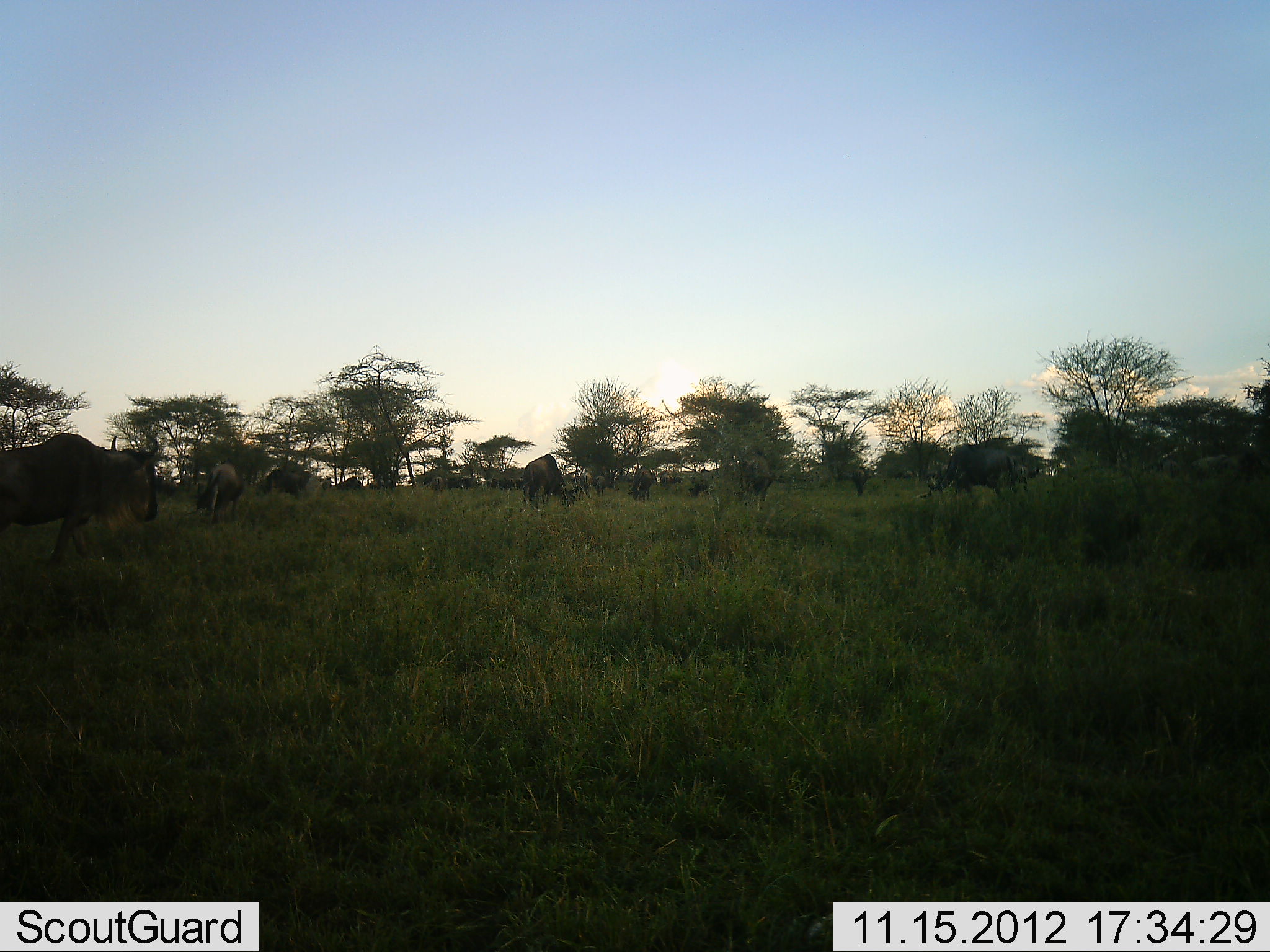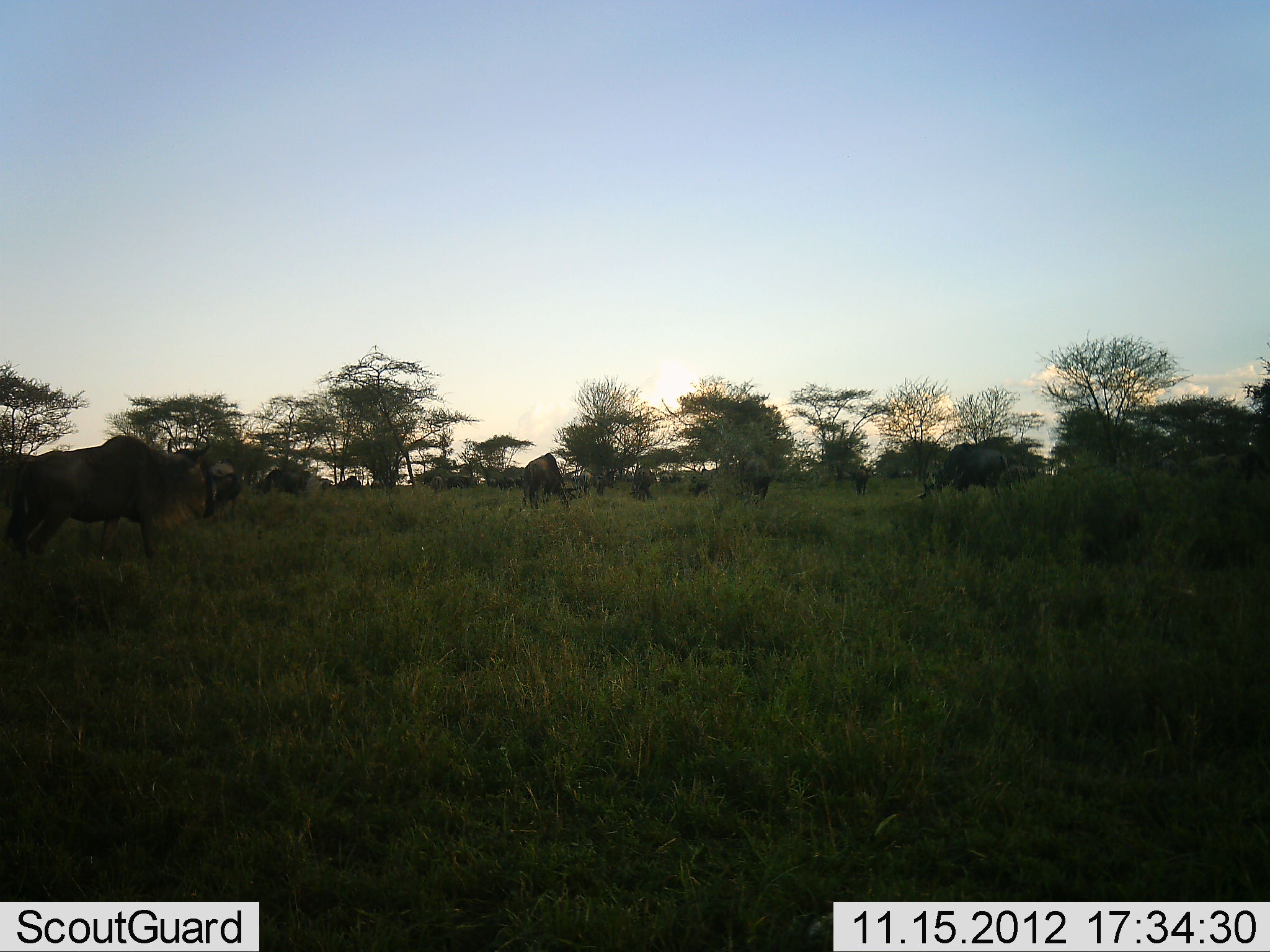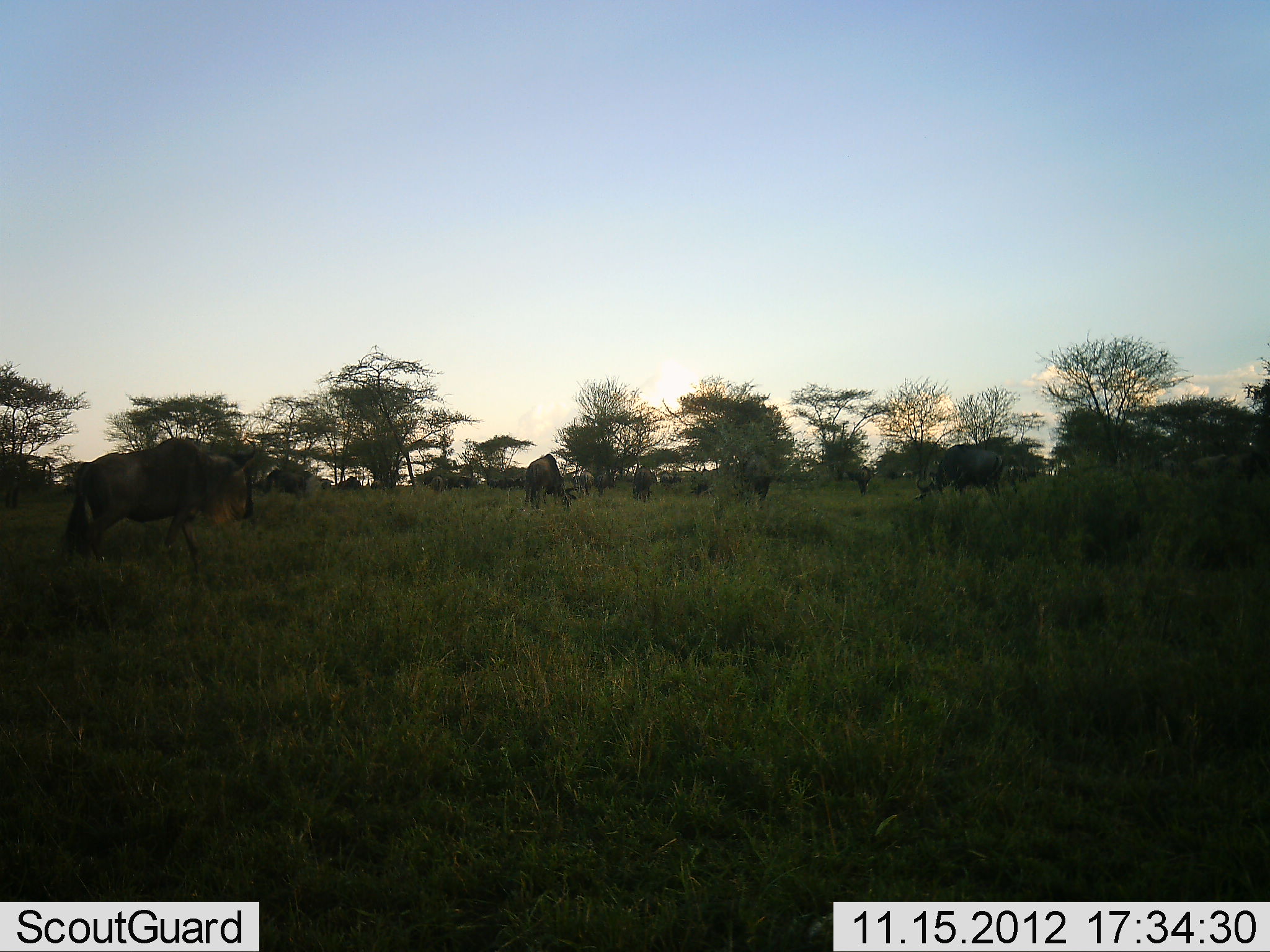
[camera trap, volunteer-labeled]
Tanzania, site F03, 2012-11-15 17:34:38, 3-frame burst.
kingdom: Animalia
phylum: Chordata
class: Mammalia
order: Artiodactyla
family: Bovidae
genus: Connochaetes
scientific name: Connochaetes taurinus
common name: blue wildebeest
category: wildebeest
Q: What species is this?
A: Wildebeest (blue wildebeest) (Connochaetes taurinus).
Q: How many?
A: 11-50.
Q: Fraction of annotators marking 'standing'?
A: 60%.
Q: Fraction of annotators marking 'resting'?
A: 0%.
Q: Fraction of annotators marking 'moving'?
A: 40%.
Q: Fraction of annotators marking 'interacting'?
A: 0%.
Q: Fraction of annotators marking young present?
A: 0%.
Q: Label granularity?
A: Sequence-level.